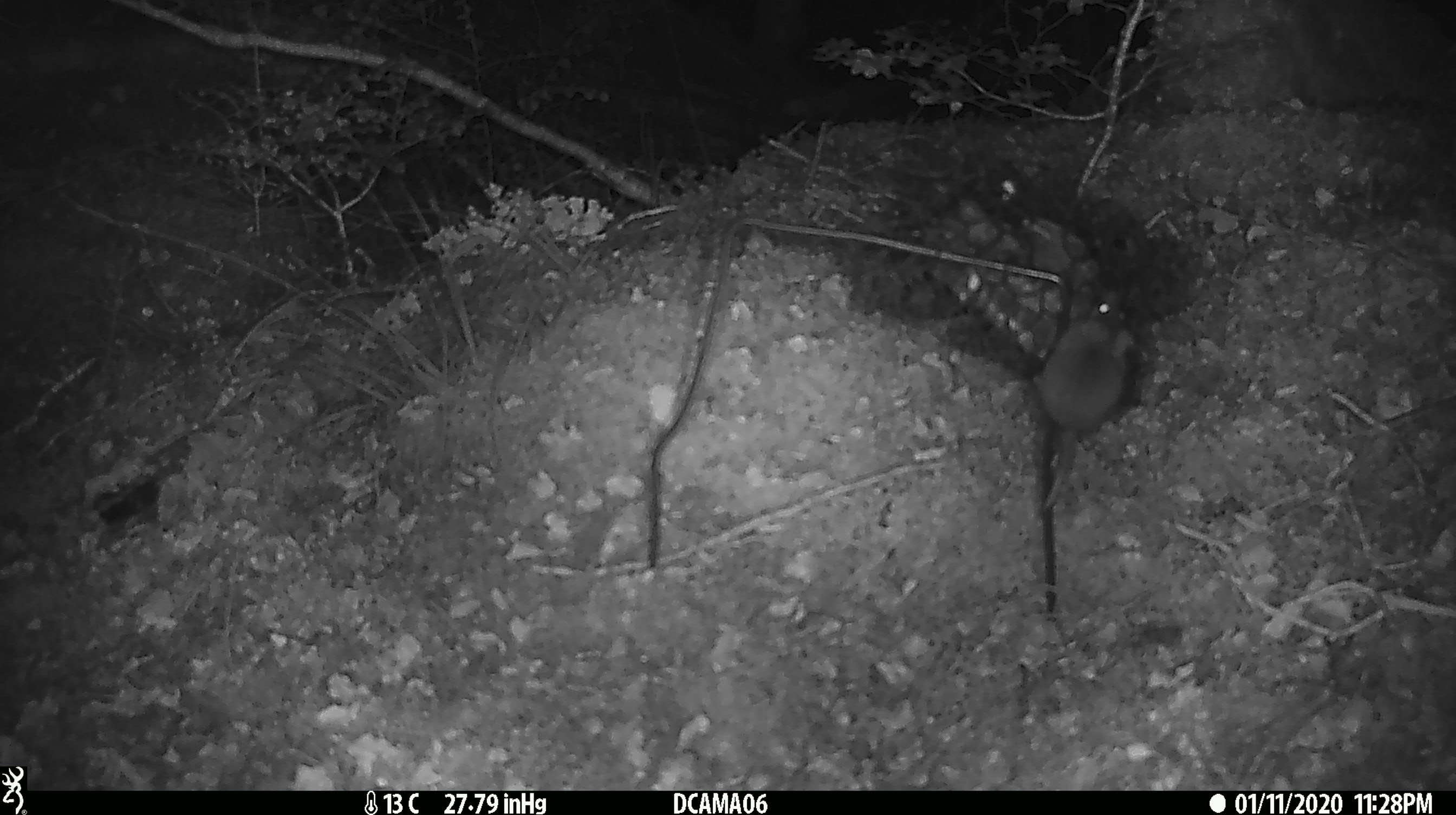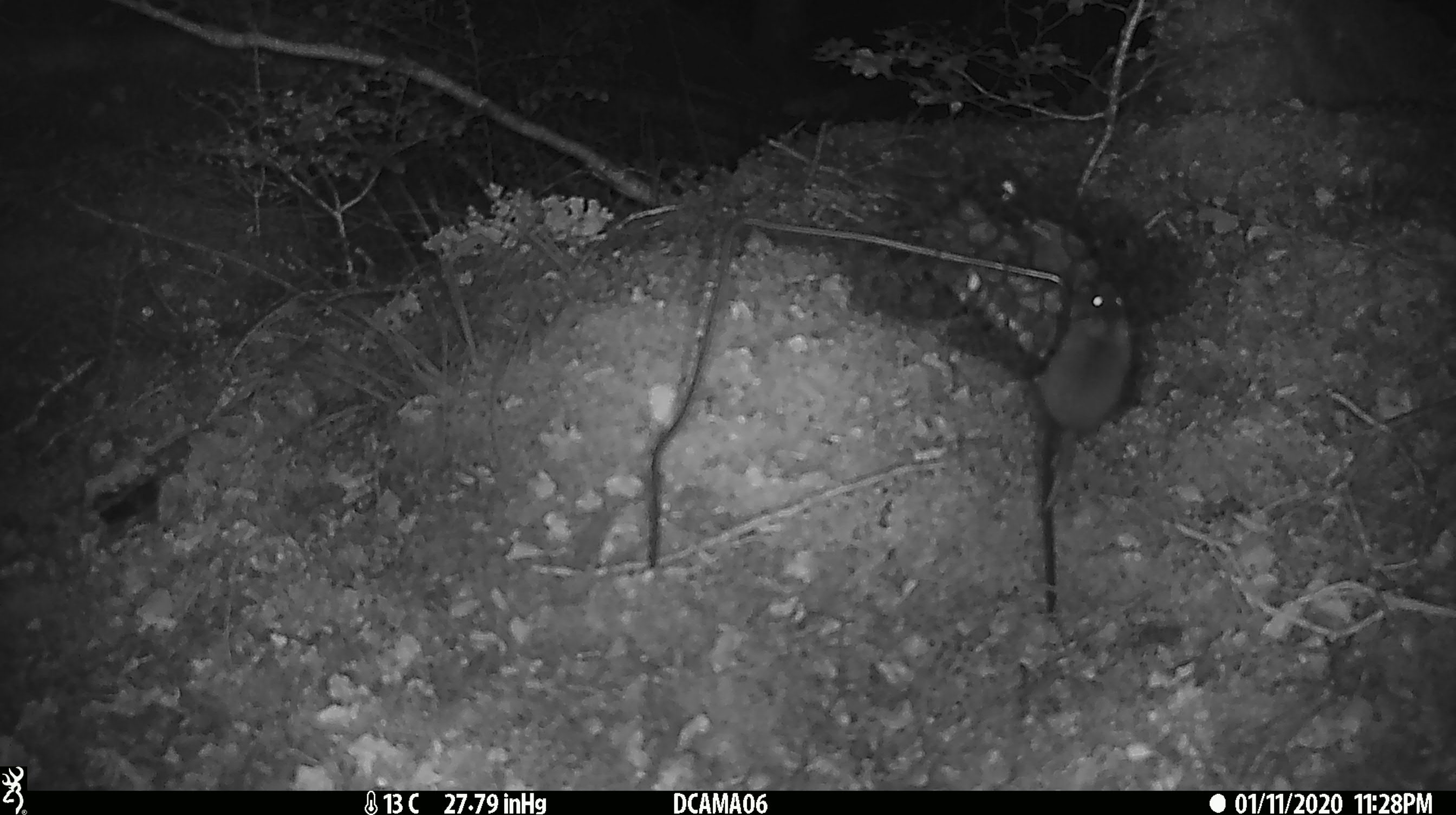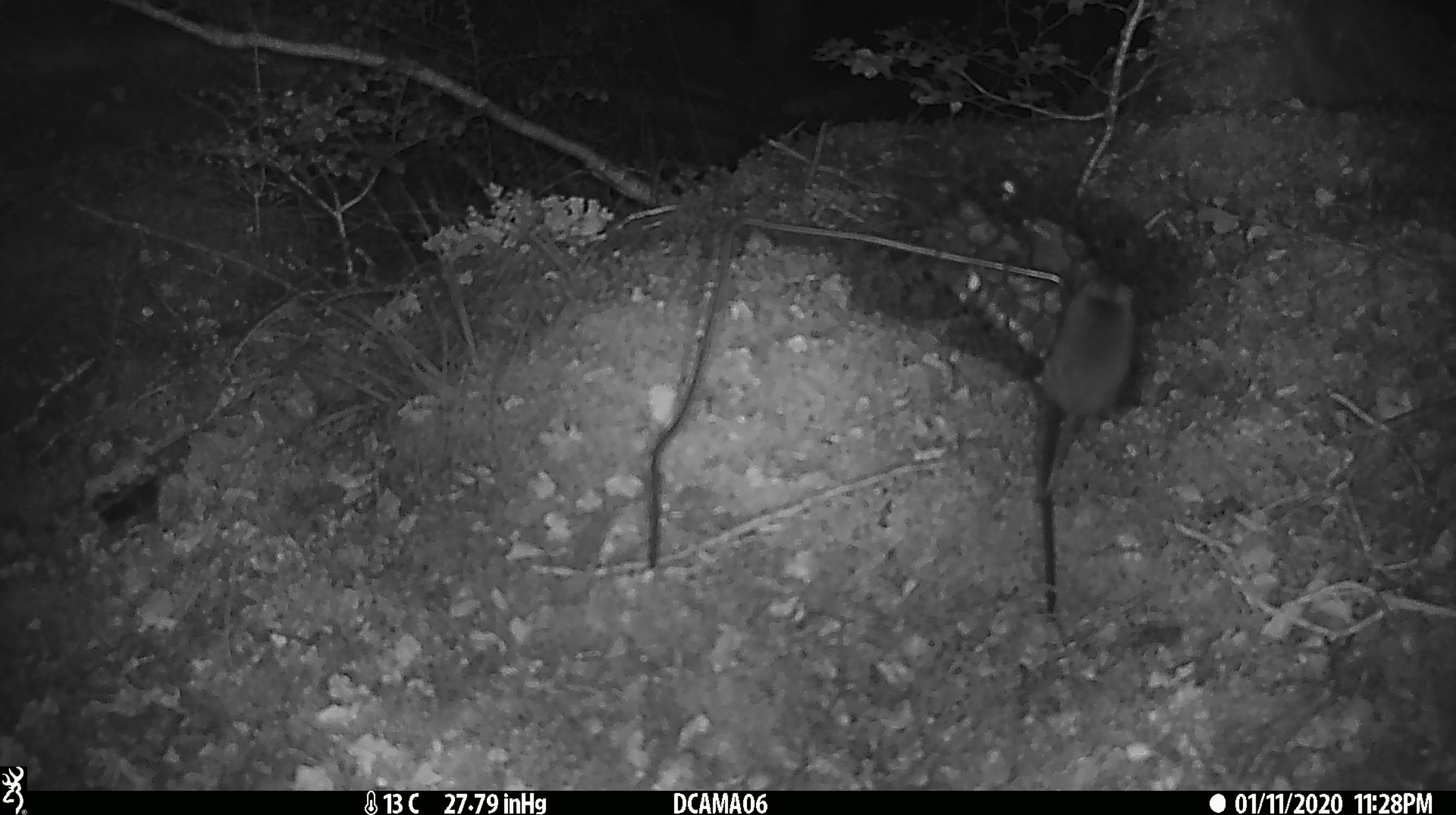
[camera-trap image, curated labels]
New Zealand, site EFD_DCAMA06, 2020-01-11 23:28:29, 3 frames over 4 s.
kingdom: Animalia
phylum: Chordata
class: Mammalia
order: Rodentia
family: Muridae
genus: Mus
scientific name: Mus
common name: mouse